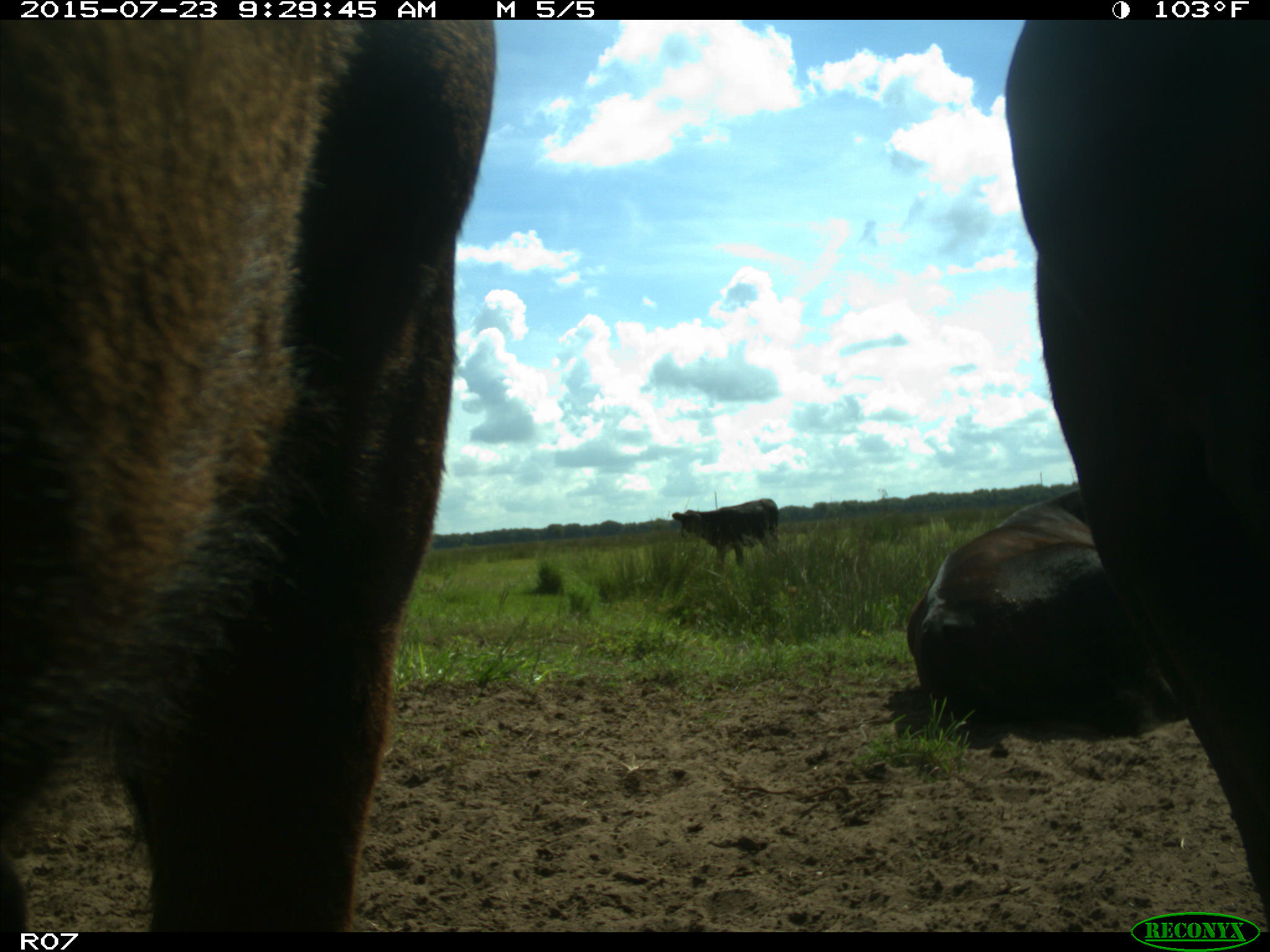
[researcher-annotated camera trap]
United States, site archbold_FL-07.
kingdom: Animalia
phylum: Chordata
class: Mammalia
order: Artiodactyla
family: Bovidae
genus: Bos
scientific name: Bos taurus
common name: domestic cow